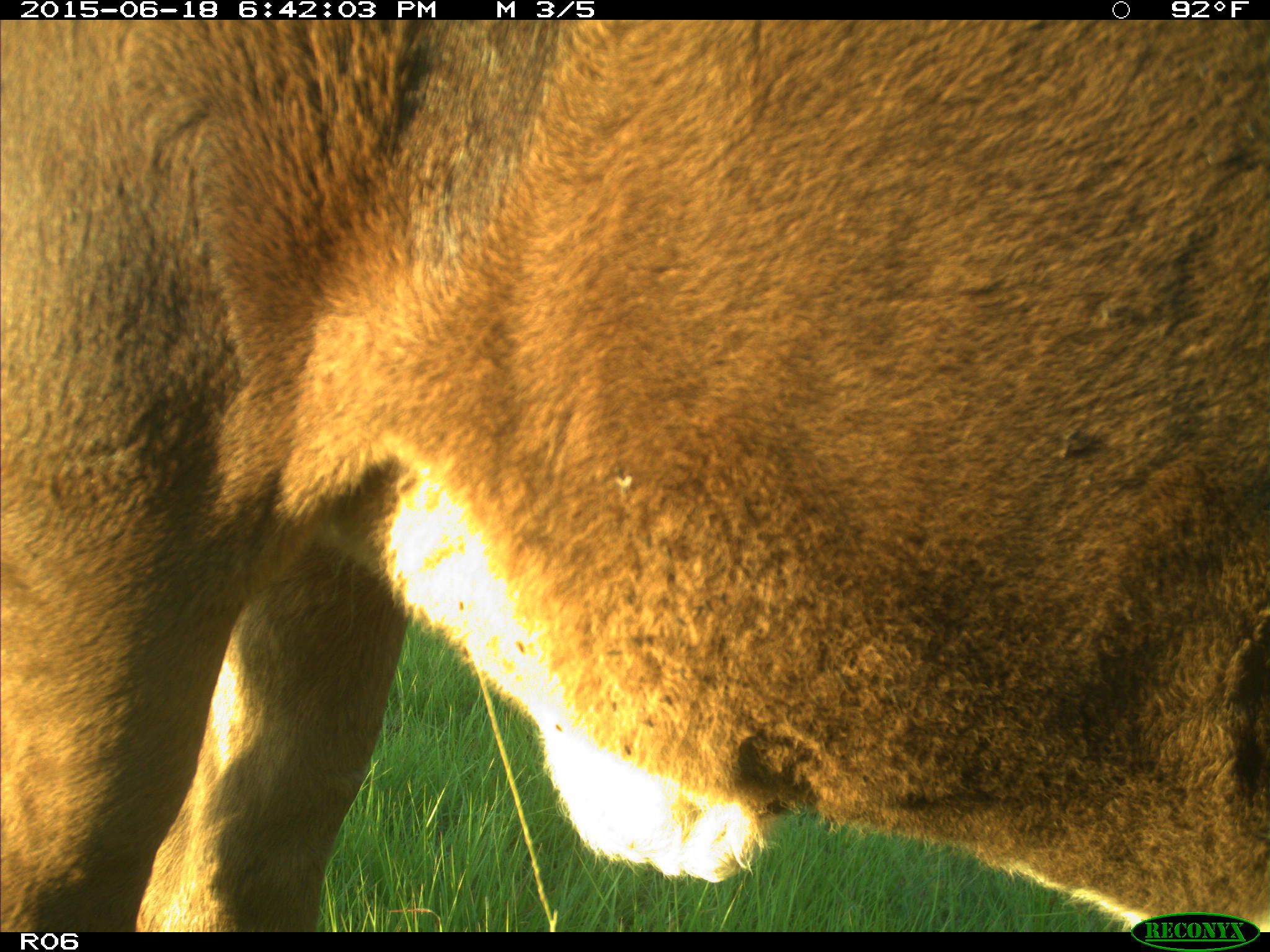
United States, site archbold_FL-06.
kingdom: Animalia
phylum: Chordata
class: Mammalia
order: Artiodactyla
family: Bovidae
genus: Bos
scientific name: Bos taurus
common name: domestic cow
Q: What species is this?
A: Bos taurus (domestic cow).